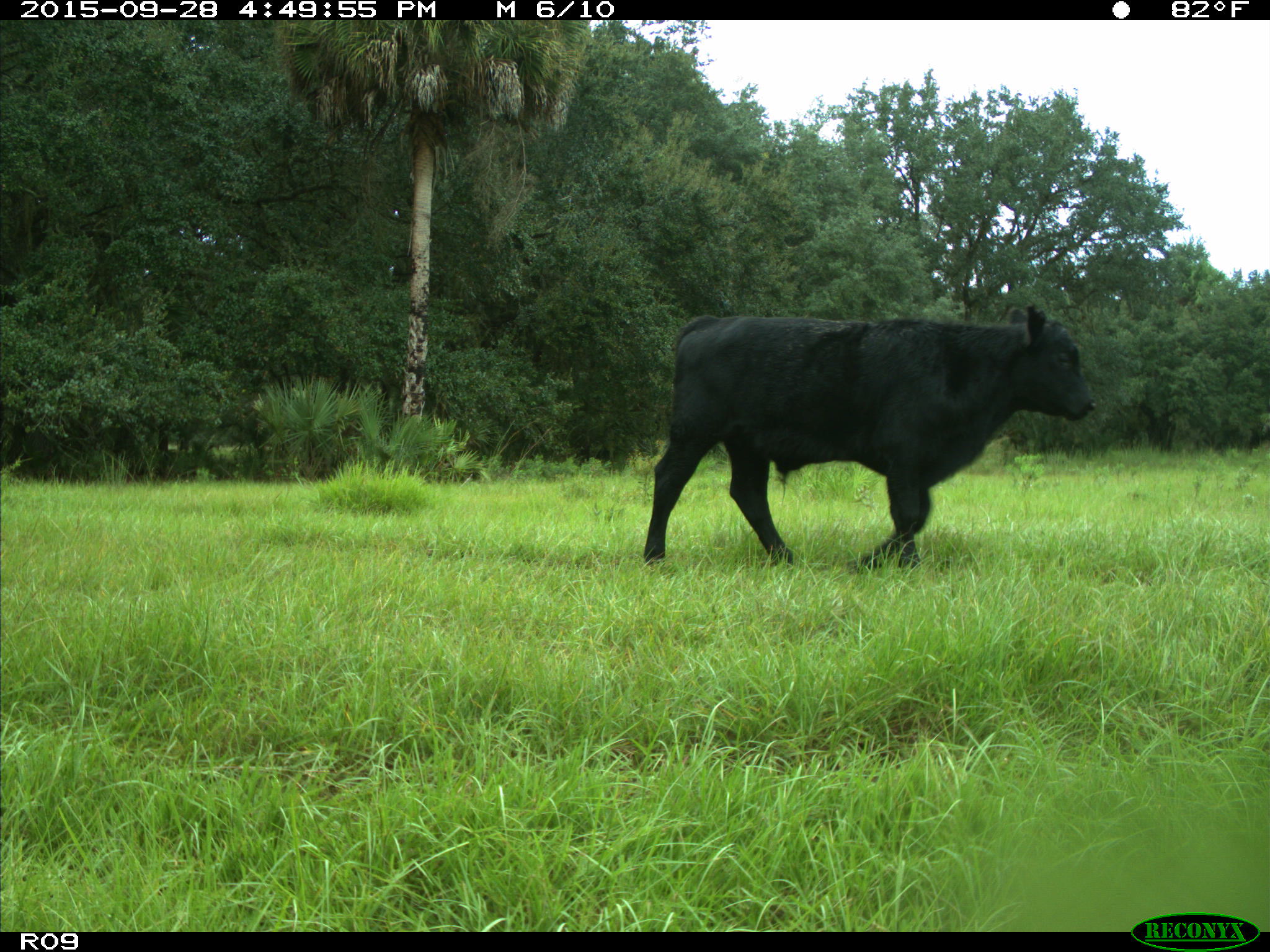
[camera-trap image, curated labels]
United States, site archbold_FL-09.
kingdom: Animalia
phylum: Chordata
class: Mammalia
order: Artiodactyla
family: Bovidae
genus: Bos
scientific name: Bos taurus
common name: domestic cow